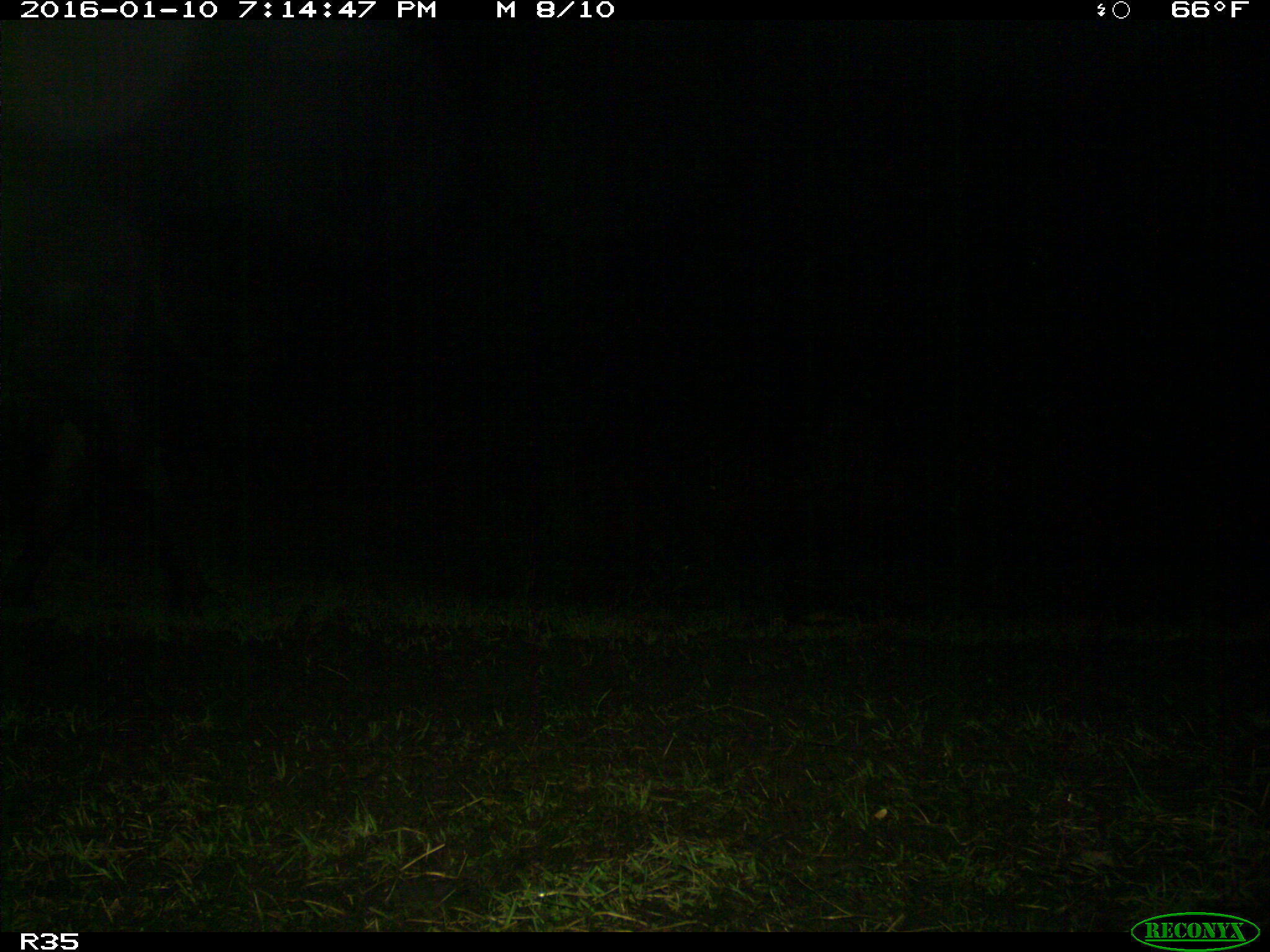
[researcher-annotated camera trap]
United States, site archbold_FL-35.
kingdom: Animalia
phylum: Chordata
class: Mammalia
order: Artiodactyla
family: Bovidae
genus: Bos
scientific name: Bos taurus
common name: domestic cow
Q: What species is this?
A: Bos taurus (domestic cow).